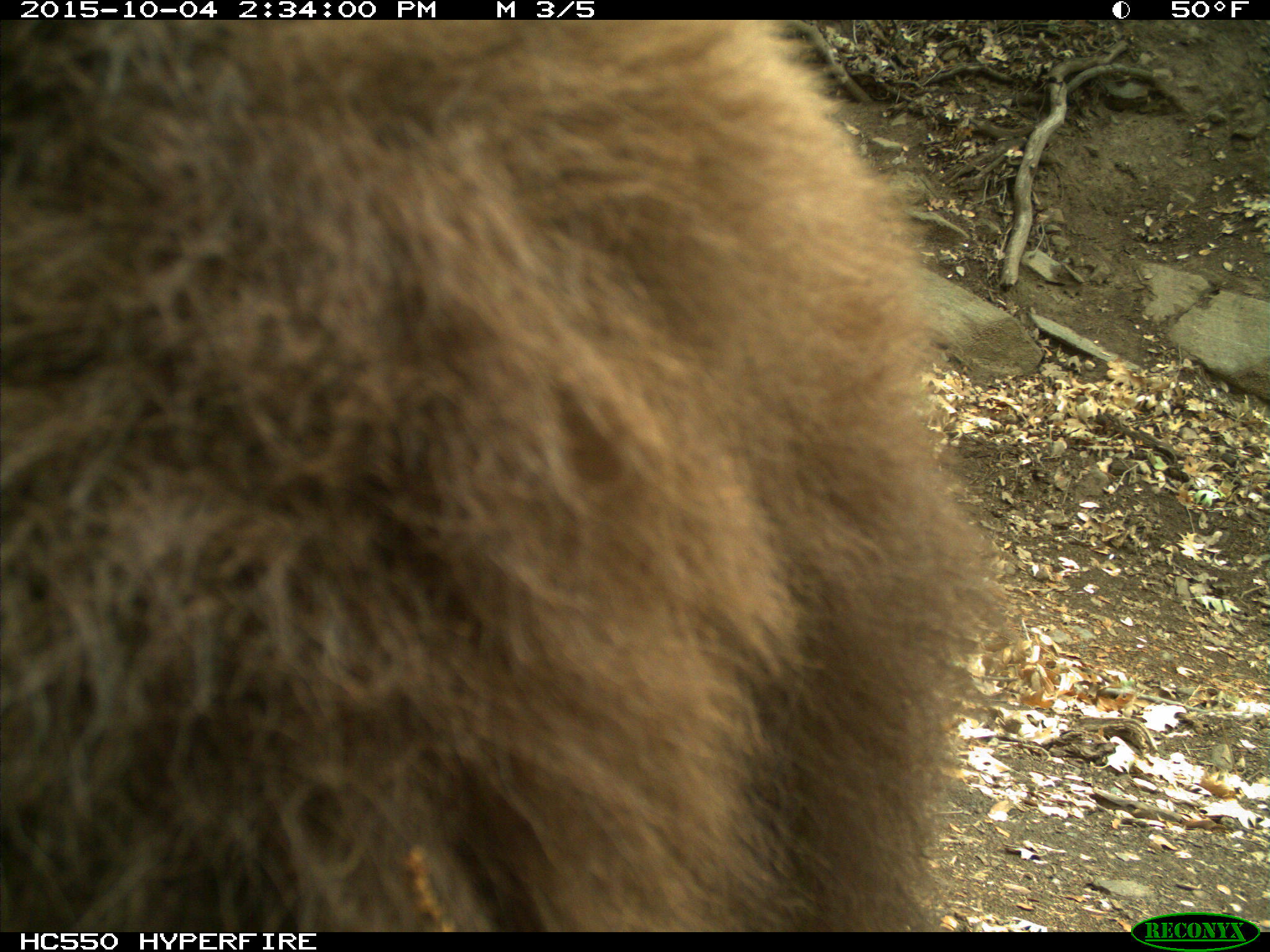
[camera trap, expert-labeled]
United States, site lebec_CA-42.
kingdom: Animalia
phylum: Chordata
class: Mammalia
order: Carnivora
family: Ursidae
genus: Ursus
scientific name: Ursus americanus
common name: american black bear